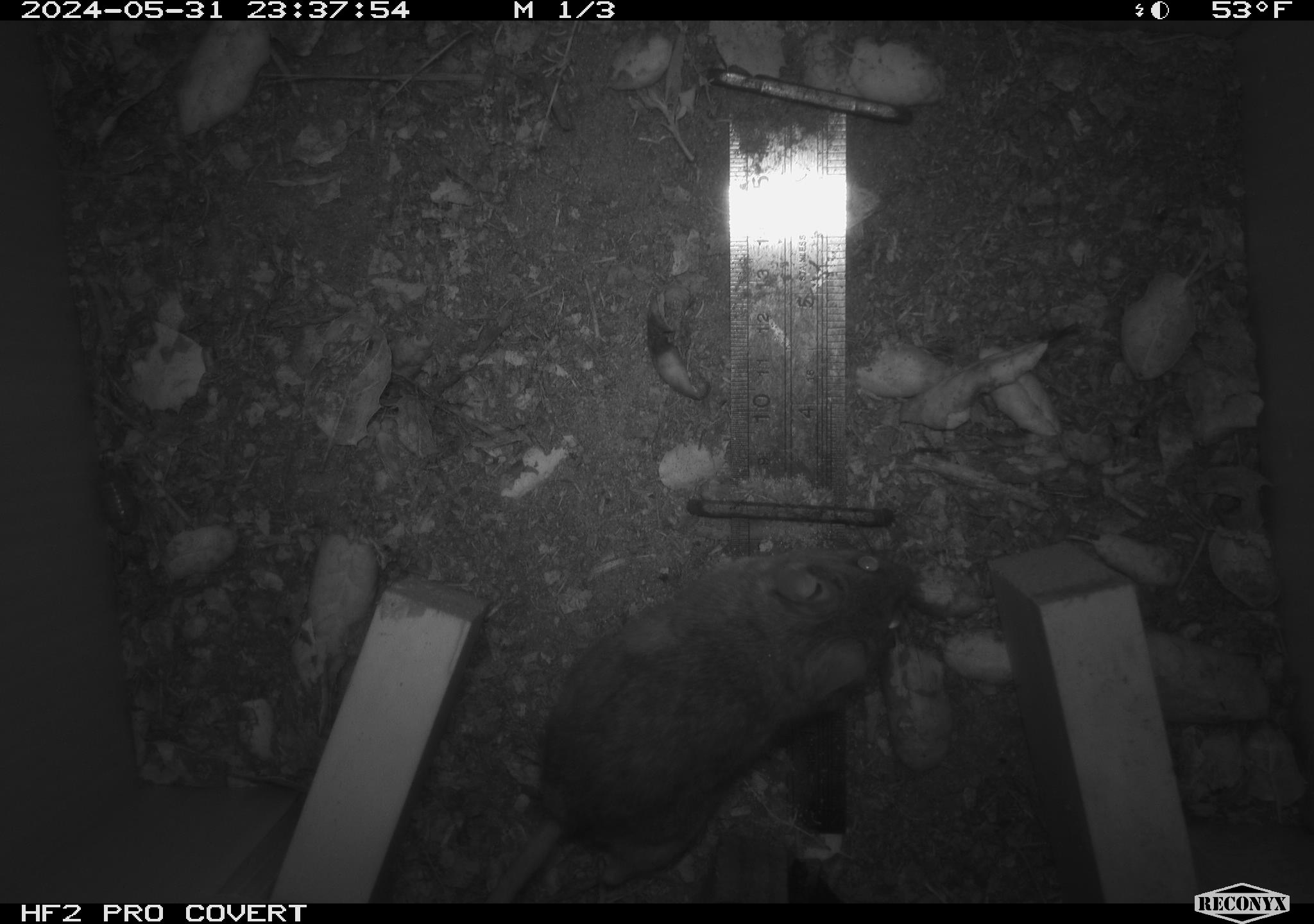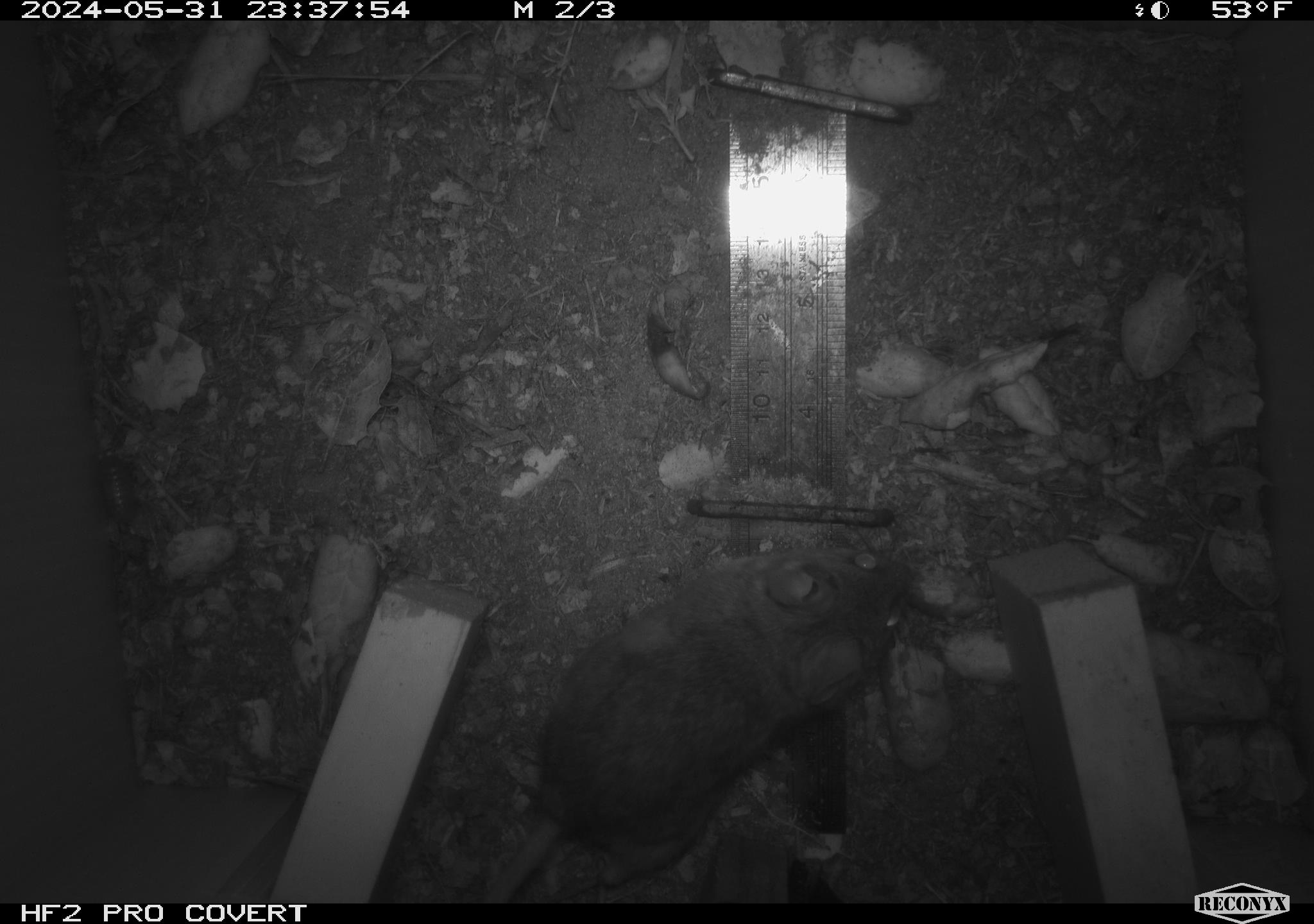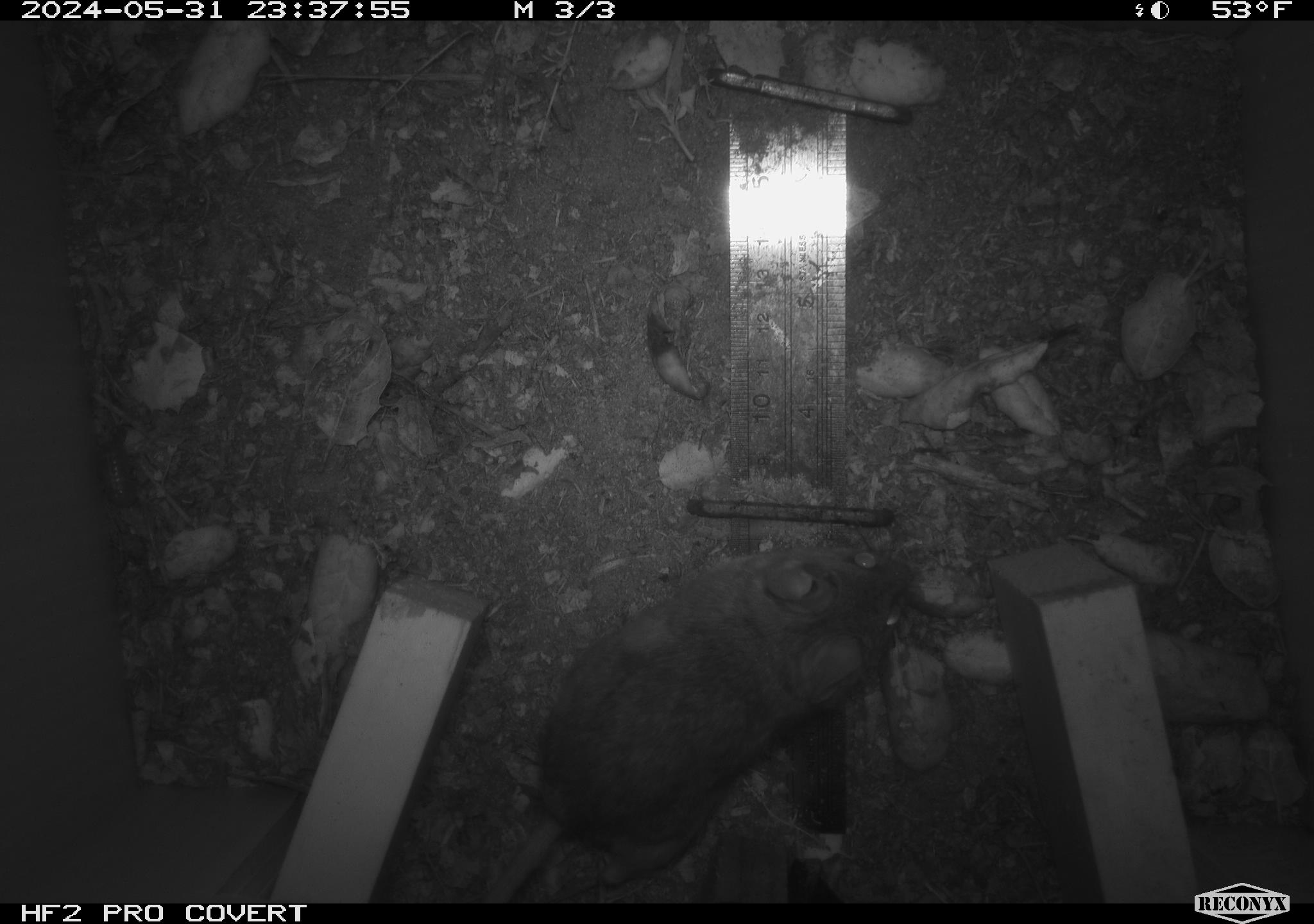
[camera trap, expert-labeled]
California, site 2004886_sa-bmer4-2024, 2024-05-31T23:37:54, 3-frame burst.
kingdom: Animalia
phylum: Chordata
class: Mammalia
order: Rodentia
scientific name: Rodentia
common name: mouse species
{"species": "mouse species (Rodentia)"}